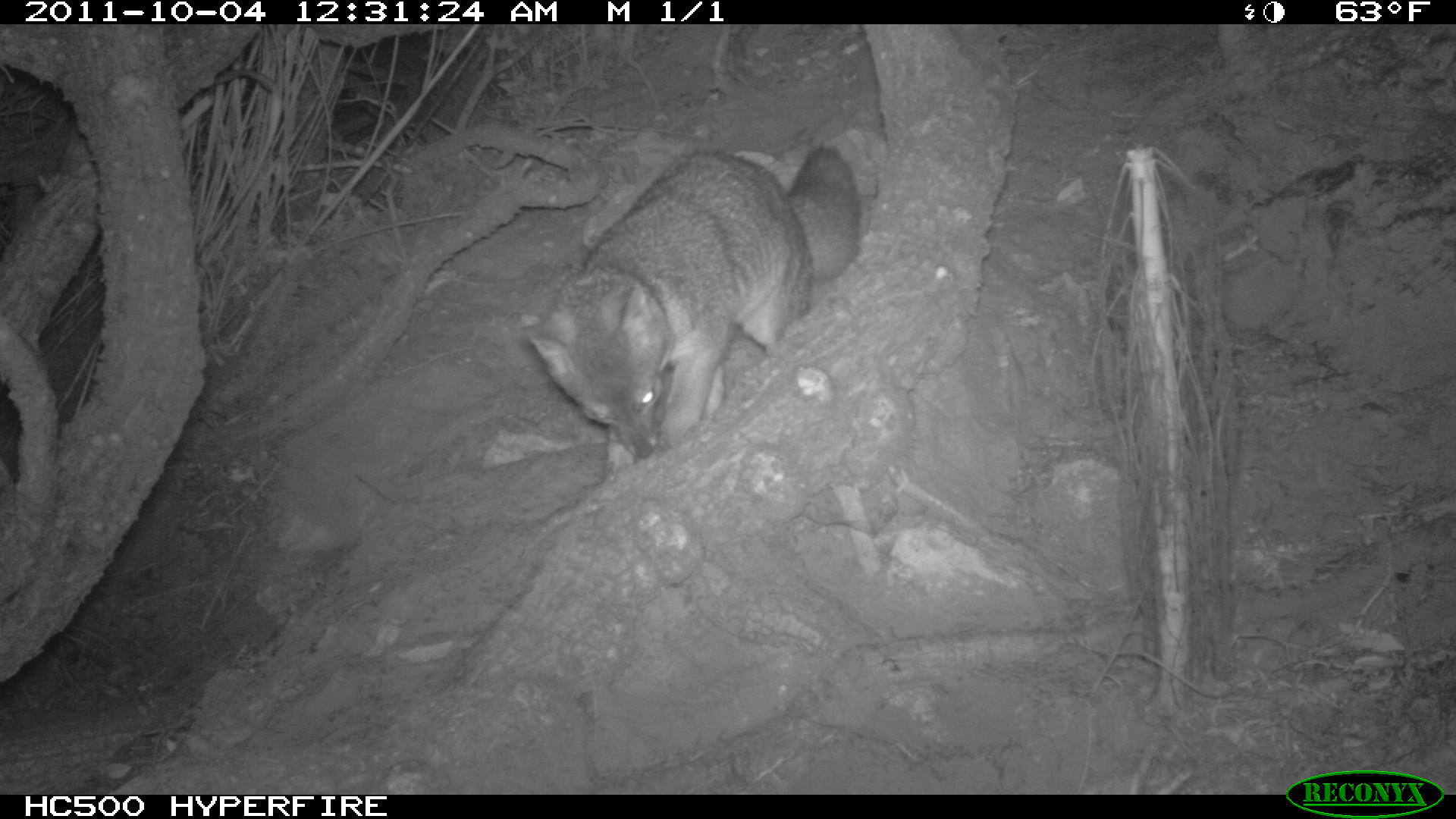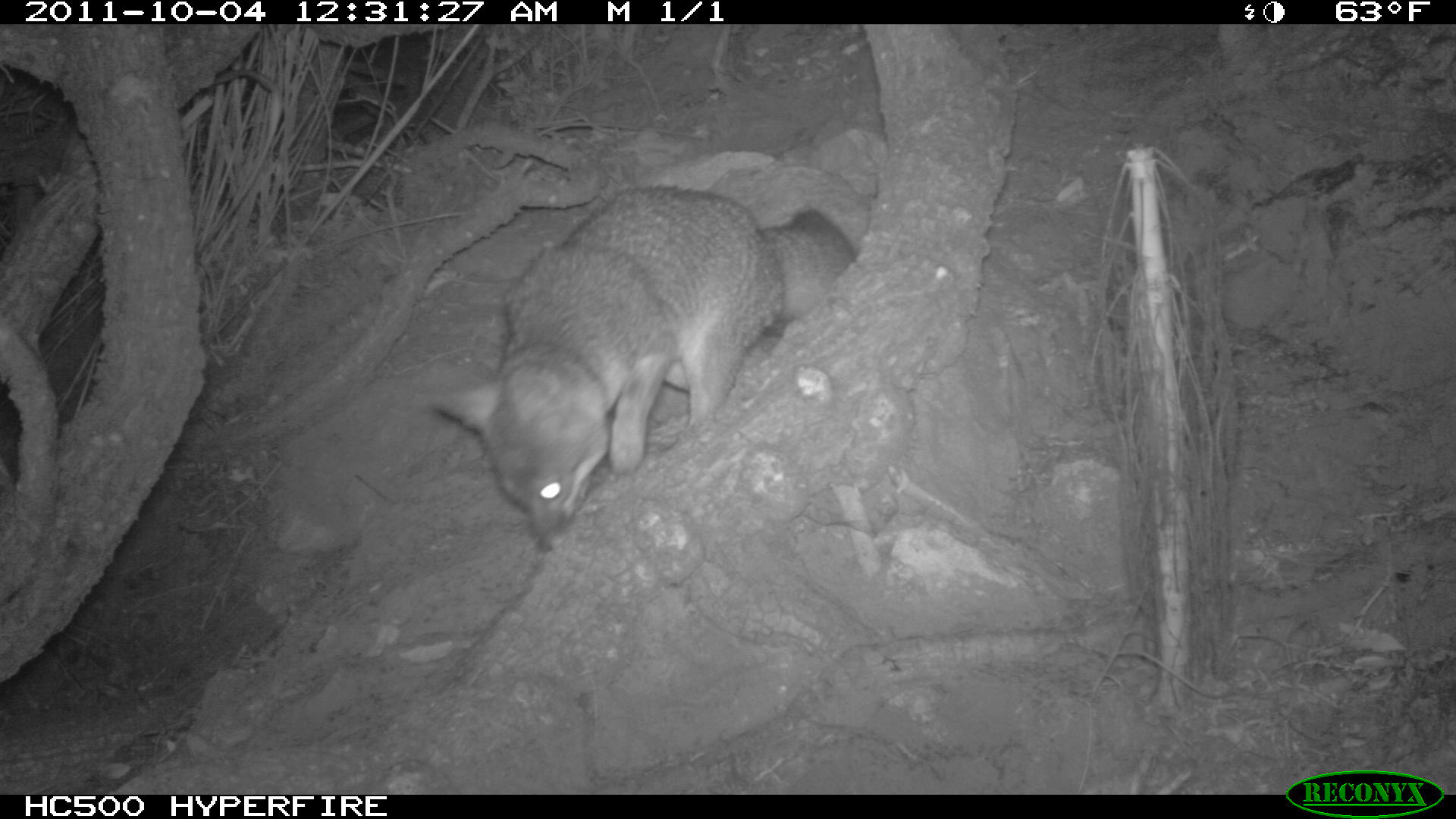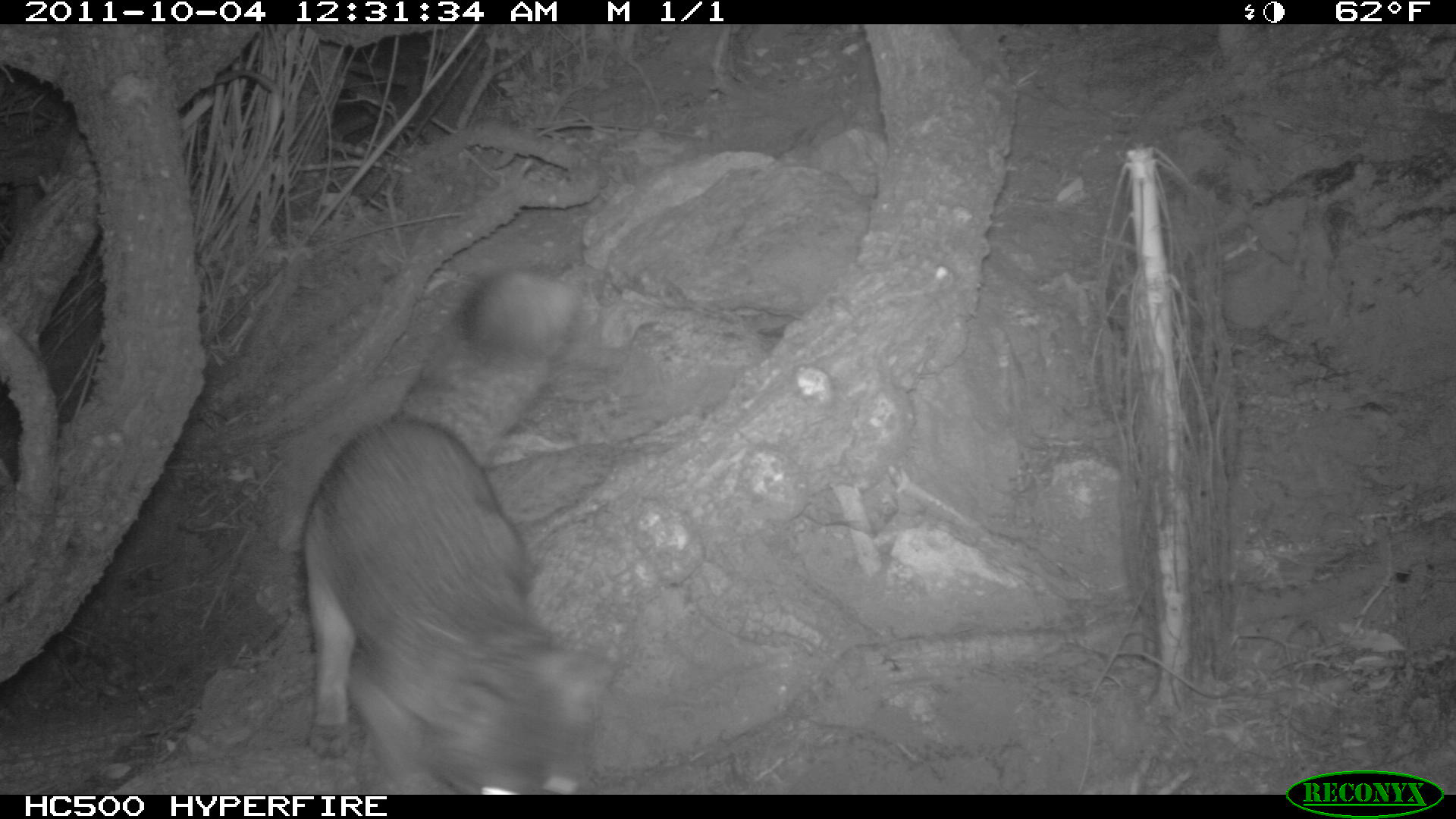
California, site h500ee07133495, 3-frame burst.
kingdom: Animalia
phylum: Chordata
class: Mammalia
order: Carnivora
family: Canidae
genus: Urocyon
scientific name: Urocyon littoralis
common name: island fox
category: fox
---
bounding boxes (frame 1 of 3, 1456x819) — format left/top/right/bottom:
fox: 527/143/859/482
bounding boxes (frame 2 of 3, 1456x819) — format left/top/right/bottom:
fox: 418/182/855/552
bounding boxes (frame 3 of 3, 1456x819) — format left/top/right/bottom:
fox: 304/417/623/795